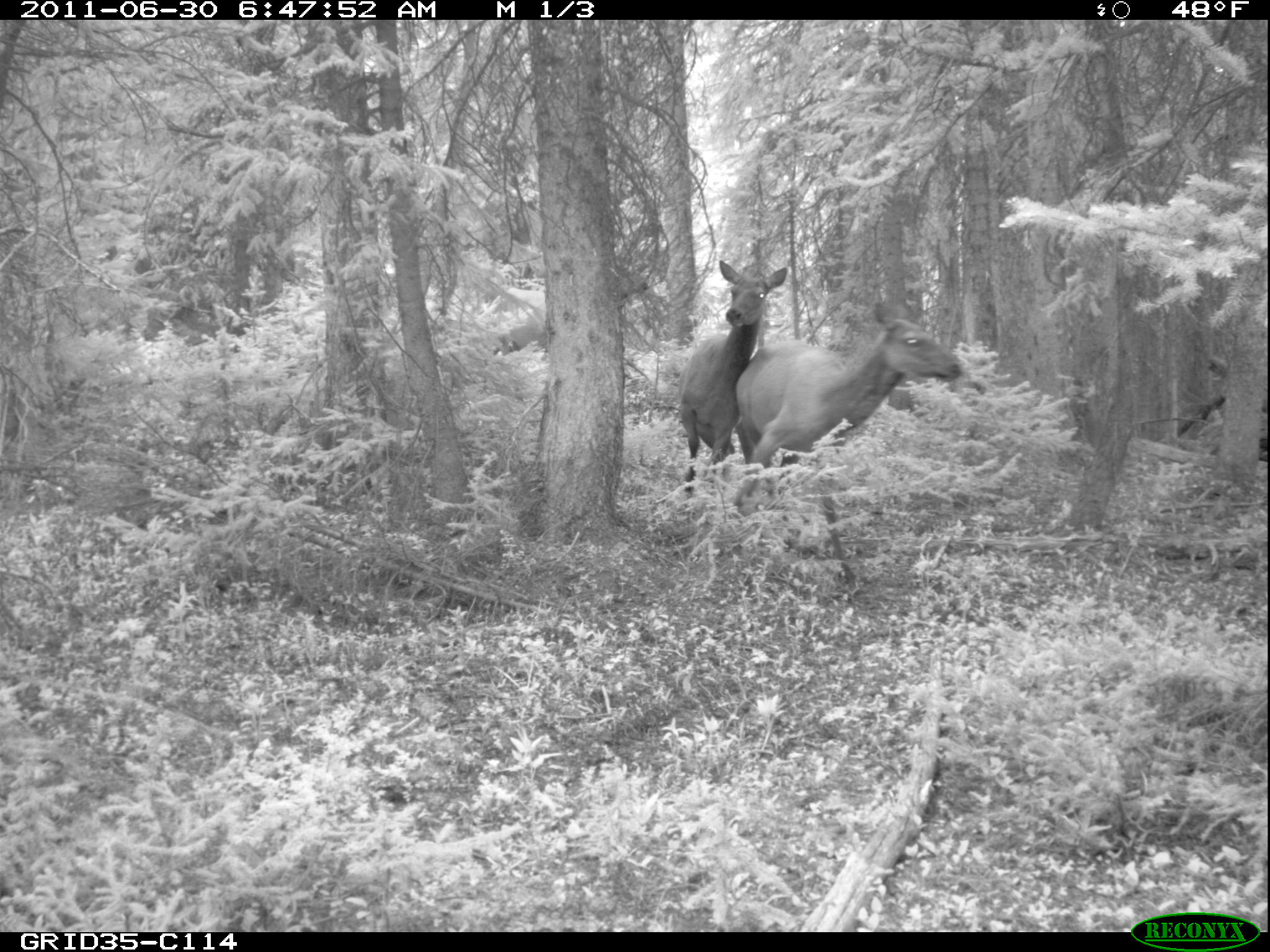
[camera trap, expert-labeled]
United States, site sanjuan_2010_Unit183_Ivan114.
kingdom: Animalia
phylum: Chordata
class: Mammalia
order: Artiodactyla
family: Cervidae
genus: Cervus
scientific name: Cervus elaphus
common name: red deer